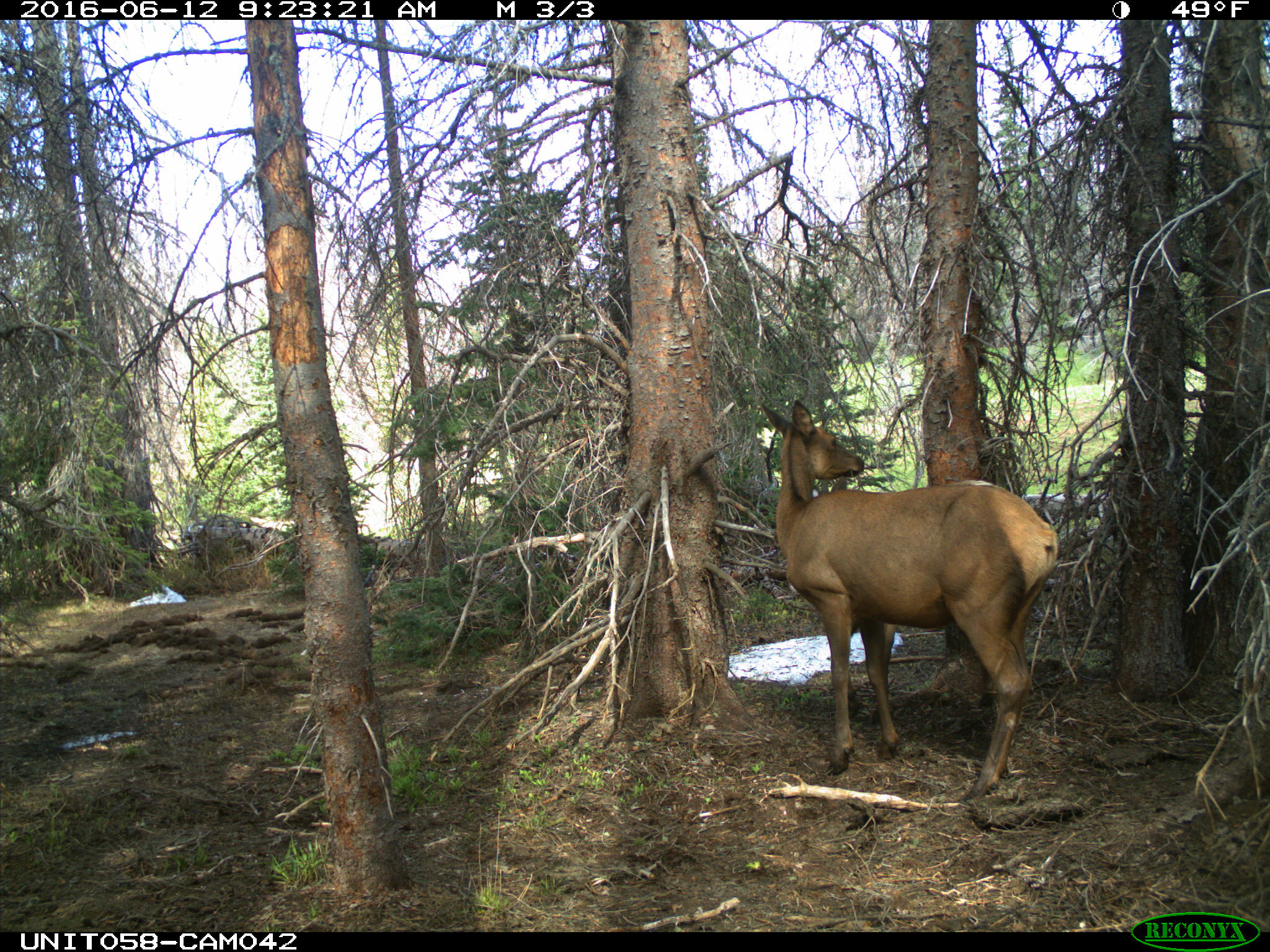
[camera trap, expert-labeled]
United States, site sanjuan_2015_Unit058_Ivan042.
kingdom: Animalia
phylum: Chordata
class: Mammalia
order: Artiodactyla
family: Cervidae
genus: Cervus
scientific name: Cervus elaphus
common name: red deer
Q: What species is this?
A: Cervus elaphus (red deer).